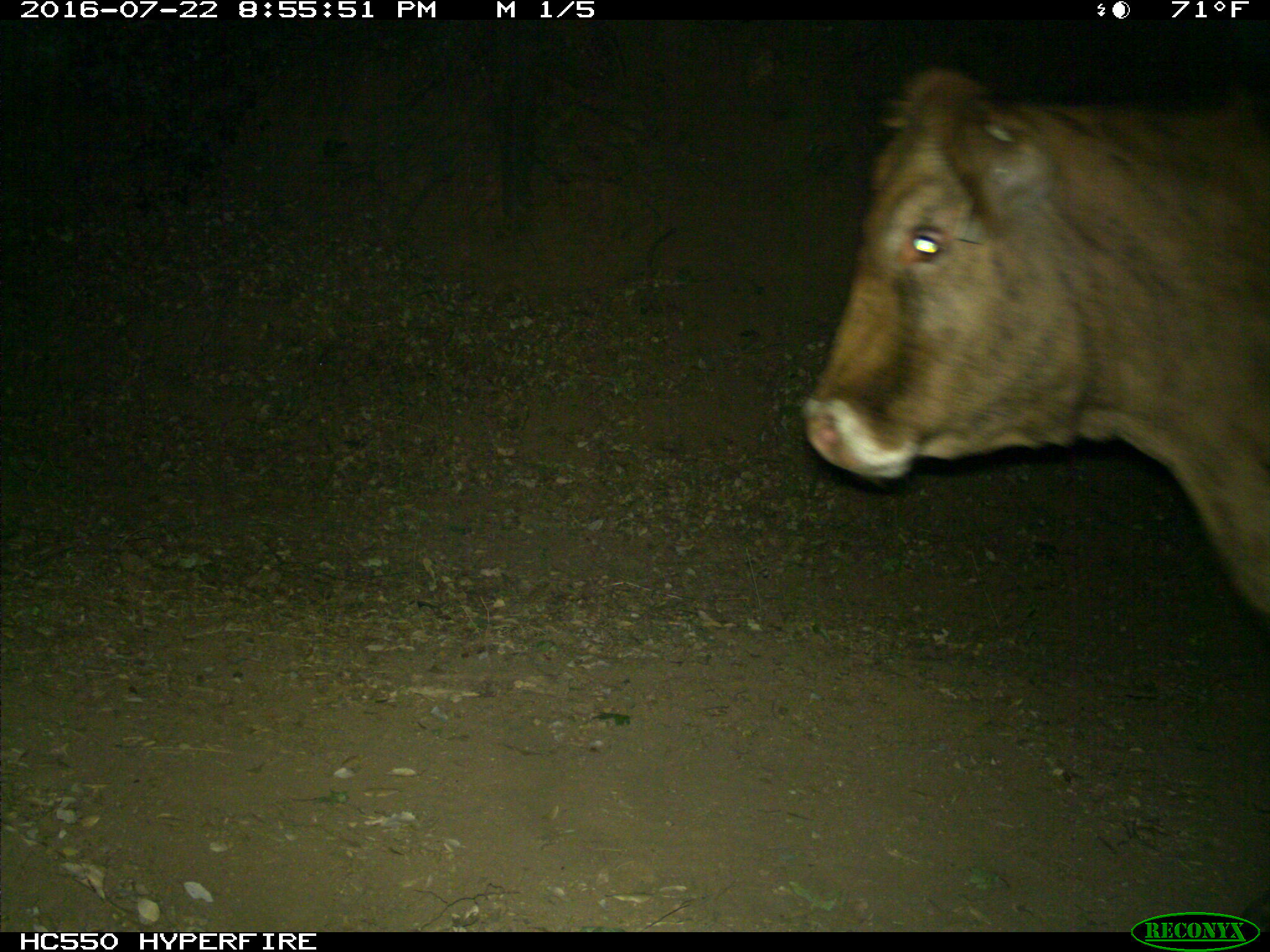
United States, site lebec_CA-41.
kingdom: Animalia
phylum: Chordata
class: Mammalia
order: Artiodactyla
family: Bovidae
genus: Bos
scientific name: Bos taurus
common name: domestic cow